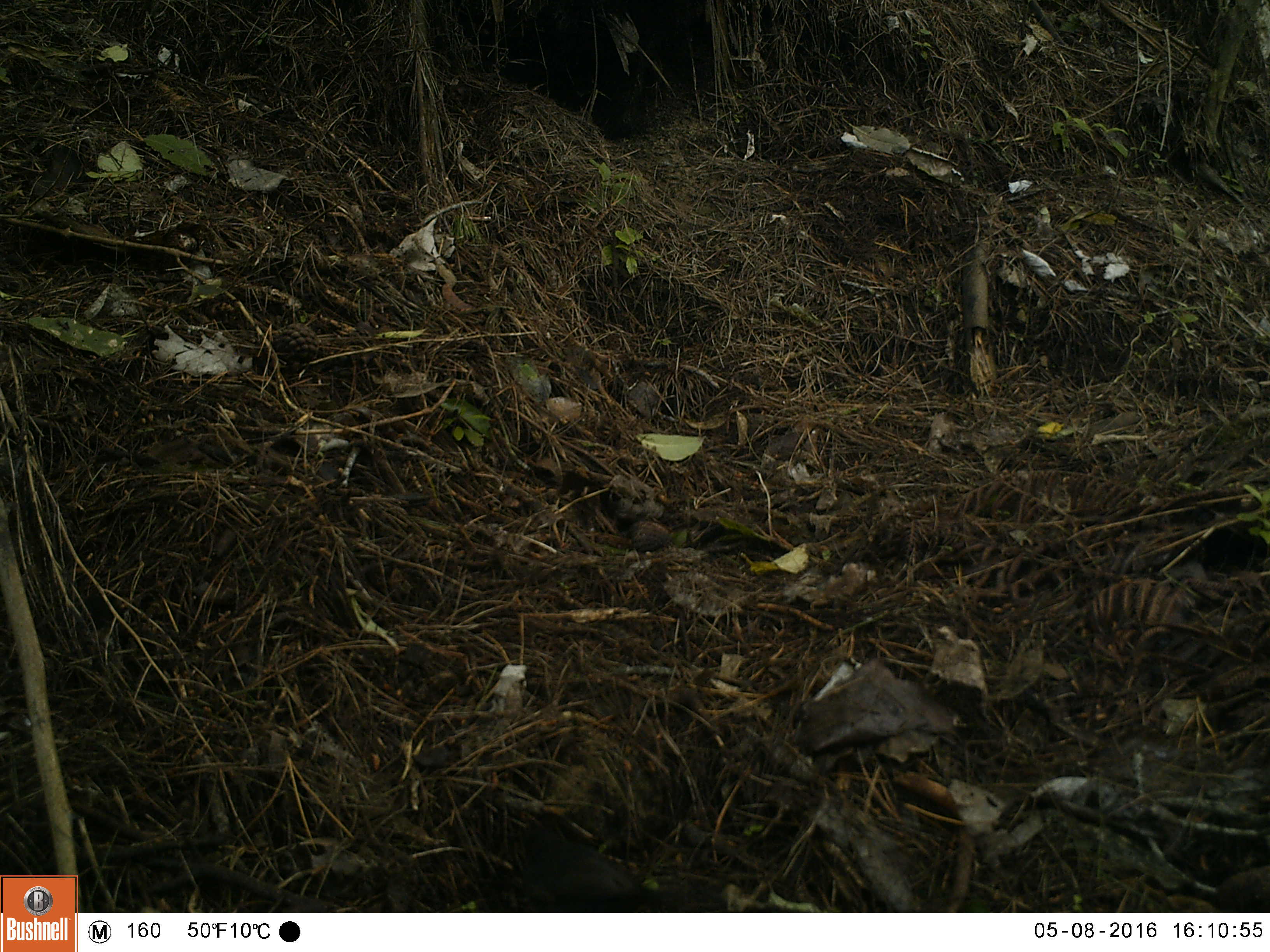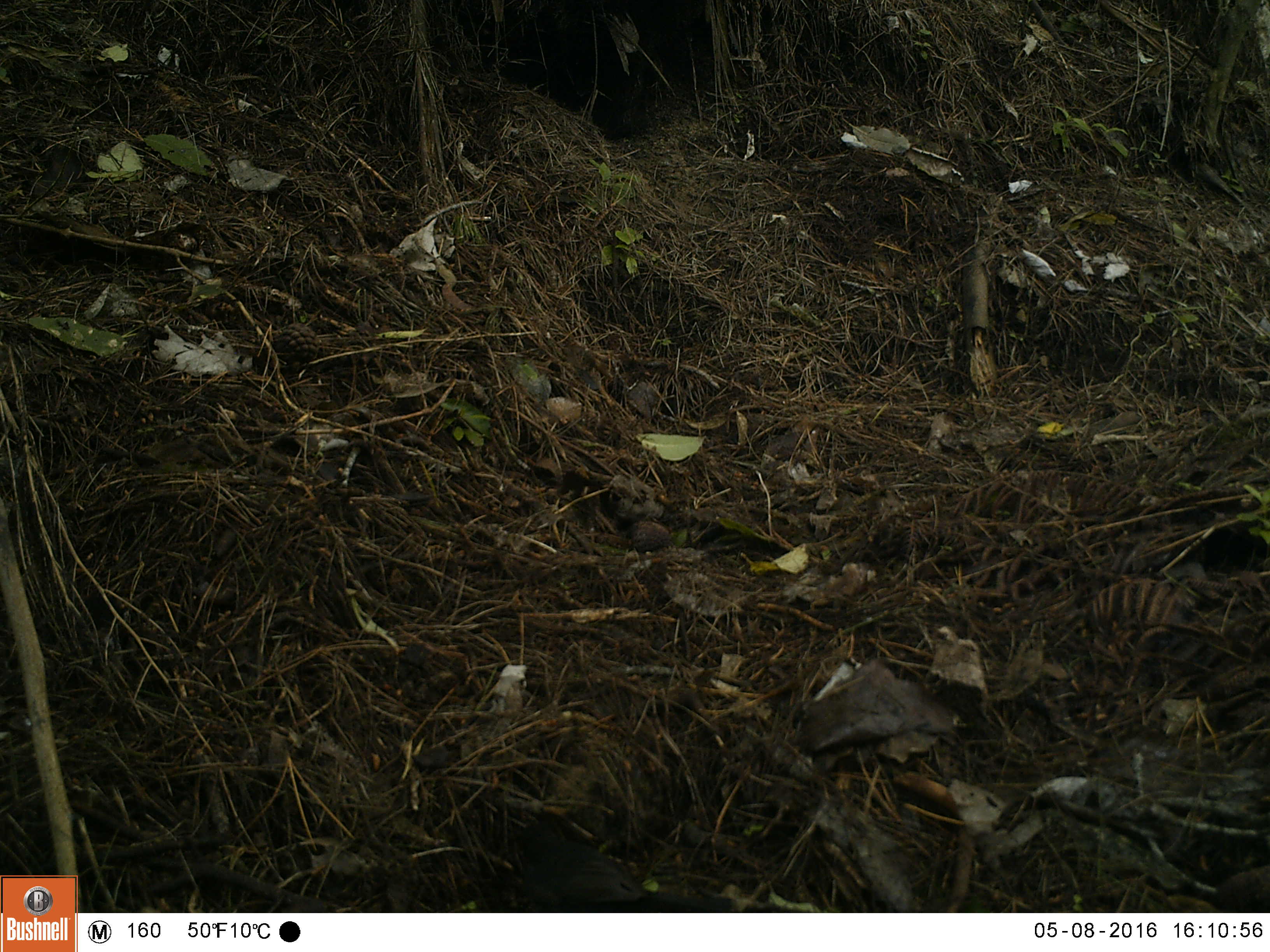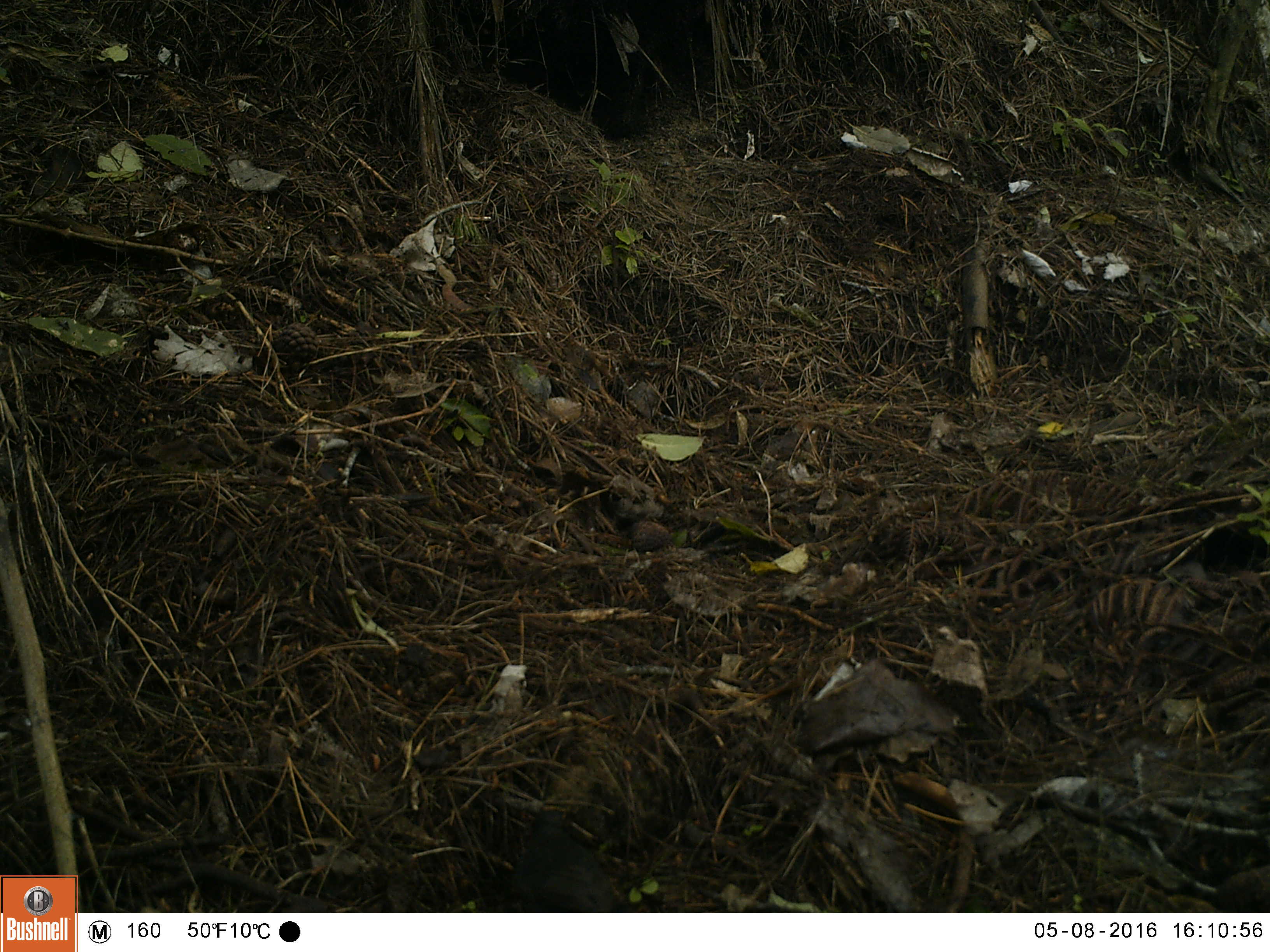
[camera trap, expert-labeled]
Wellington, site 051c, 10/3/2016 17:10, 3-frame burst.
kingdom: Animalia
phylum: Chordata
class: Aves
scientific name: Aves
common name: bird